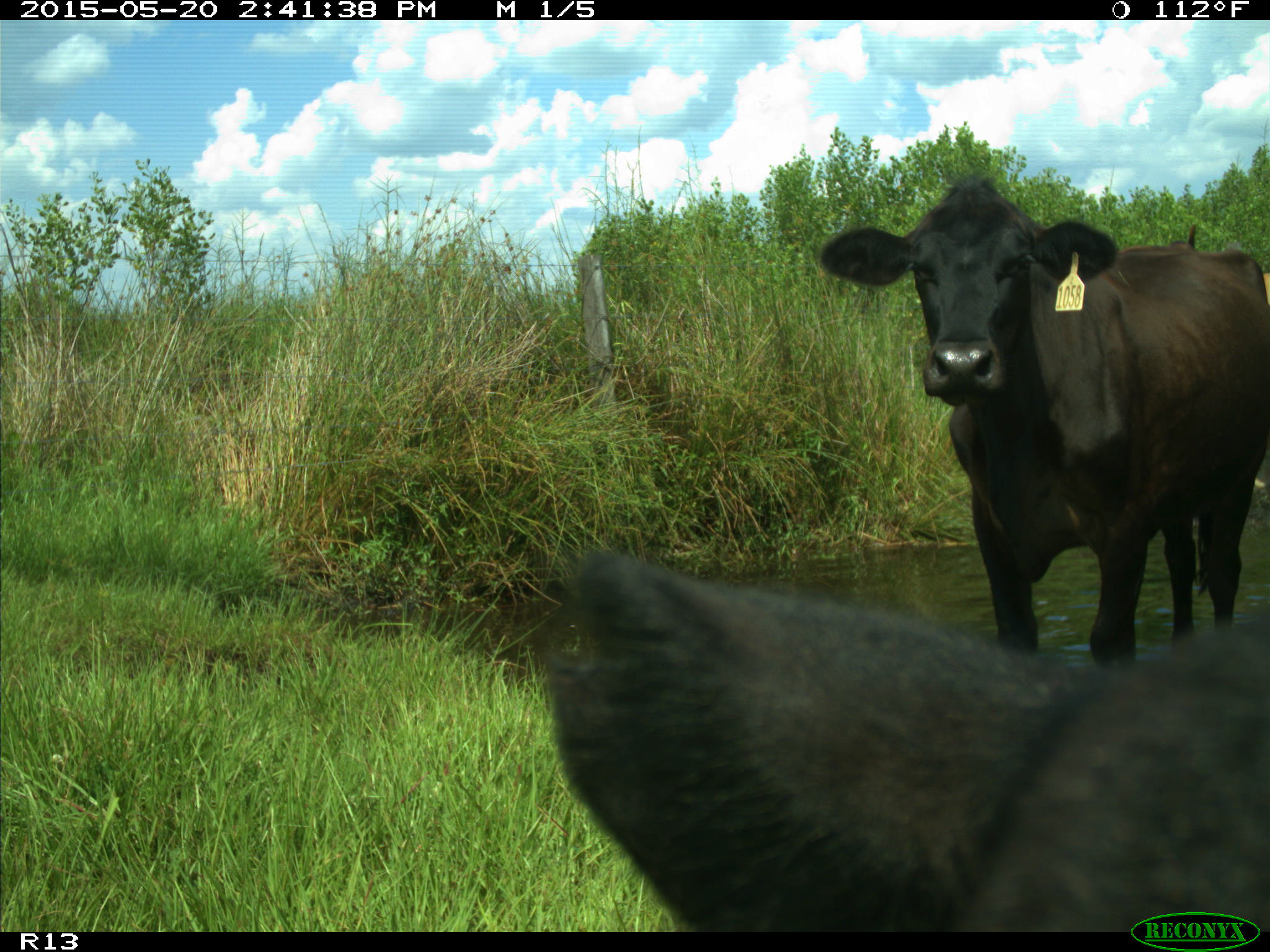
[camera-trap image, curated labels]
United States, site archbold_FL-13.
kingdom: Animalia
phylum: Chordata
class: Mammalia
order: Artiodactyla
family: Bovidae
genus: Bos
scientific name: Bos taurus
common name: domestic cow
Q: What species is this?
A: Bos taurus (domestic cow).